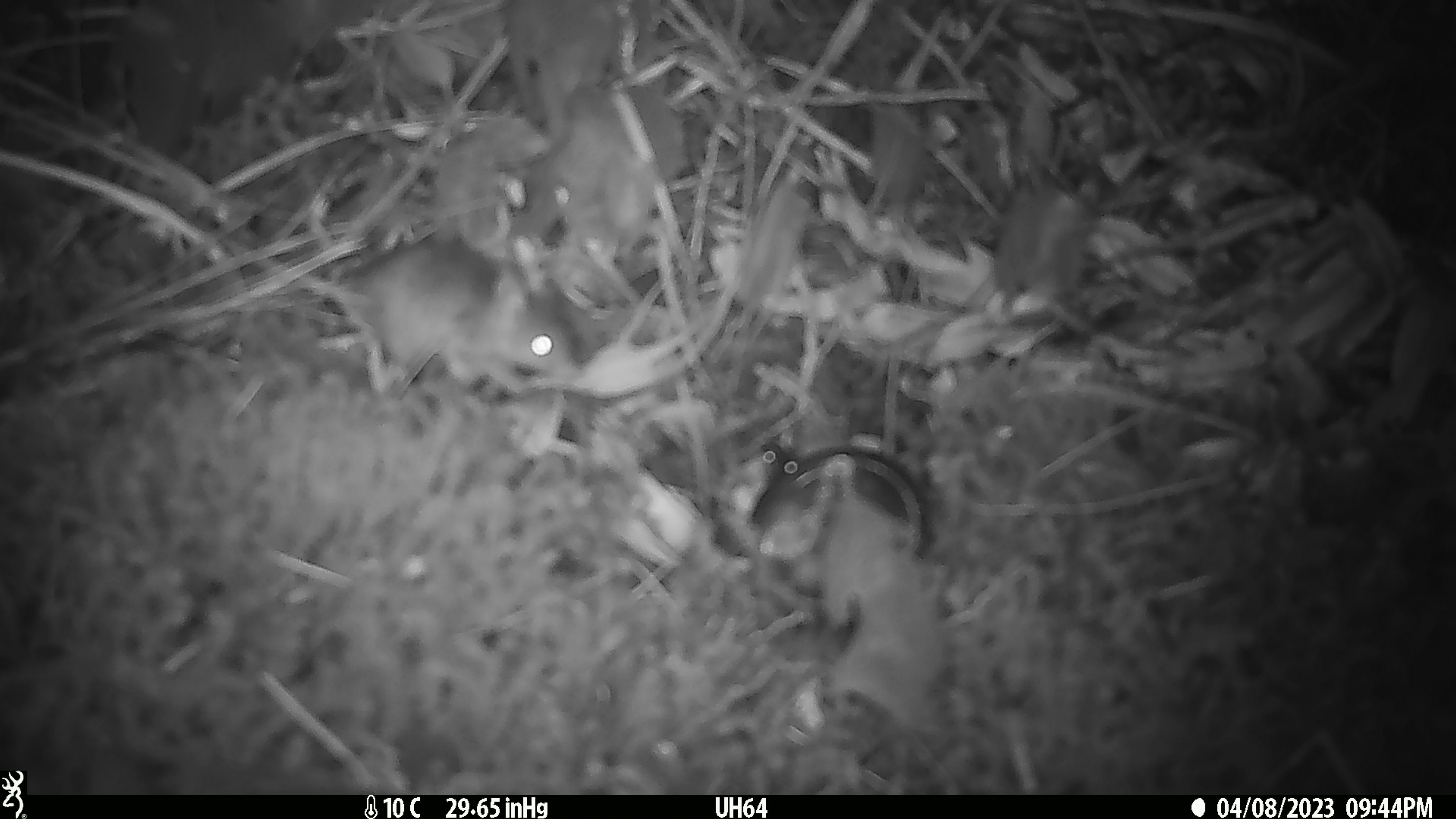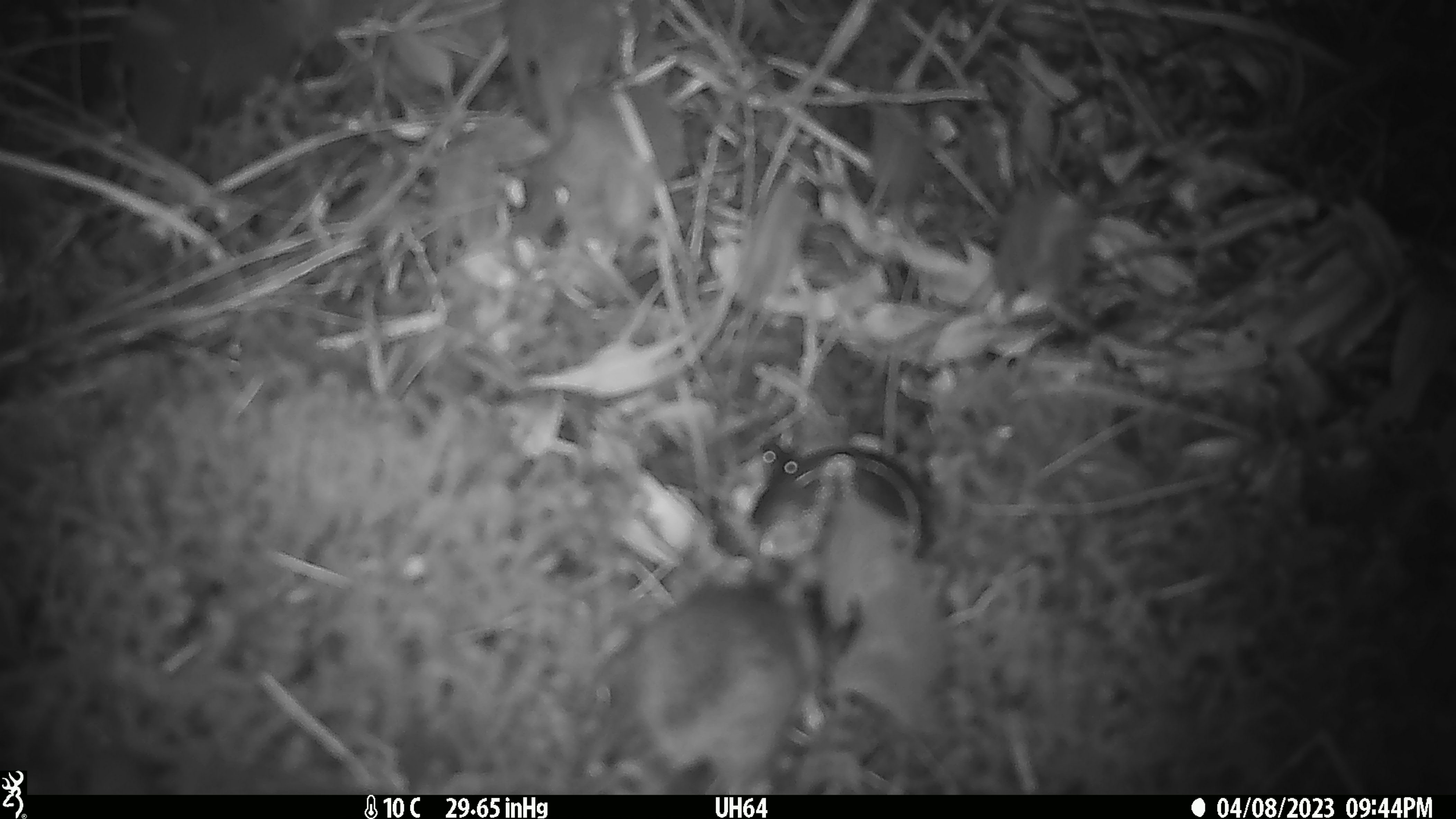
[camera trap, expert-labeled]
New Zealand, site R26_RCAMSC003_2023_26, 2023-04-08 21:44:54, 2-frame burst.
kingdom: Animalia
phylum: Chordata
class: Mammalia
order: Rodentia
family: Muridae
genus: Mus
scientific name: Mus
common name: mouse